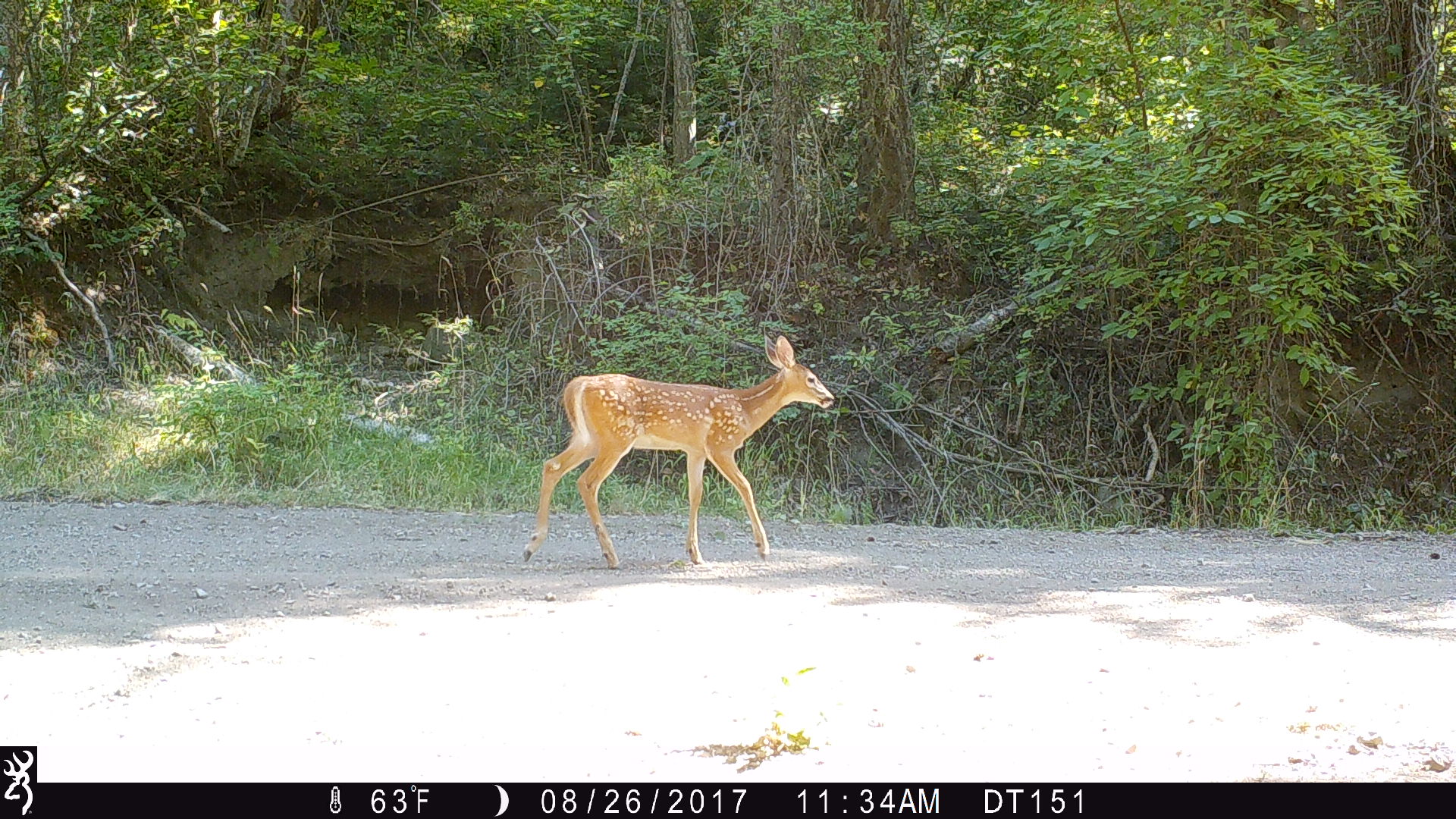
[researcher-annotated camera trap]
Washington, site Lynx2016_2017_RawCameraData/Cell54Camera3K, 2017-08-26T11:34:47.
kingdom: Animalia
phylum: Chordata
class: Mammalia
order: Artiodactyla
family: Cervidae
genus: Odocoileus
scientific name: Odocoileus virginianus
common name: white-tailed deer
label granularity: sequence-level